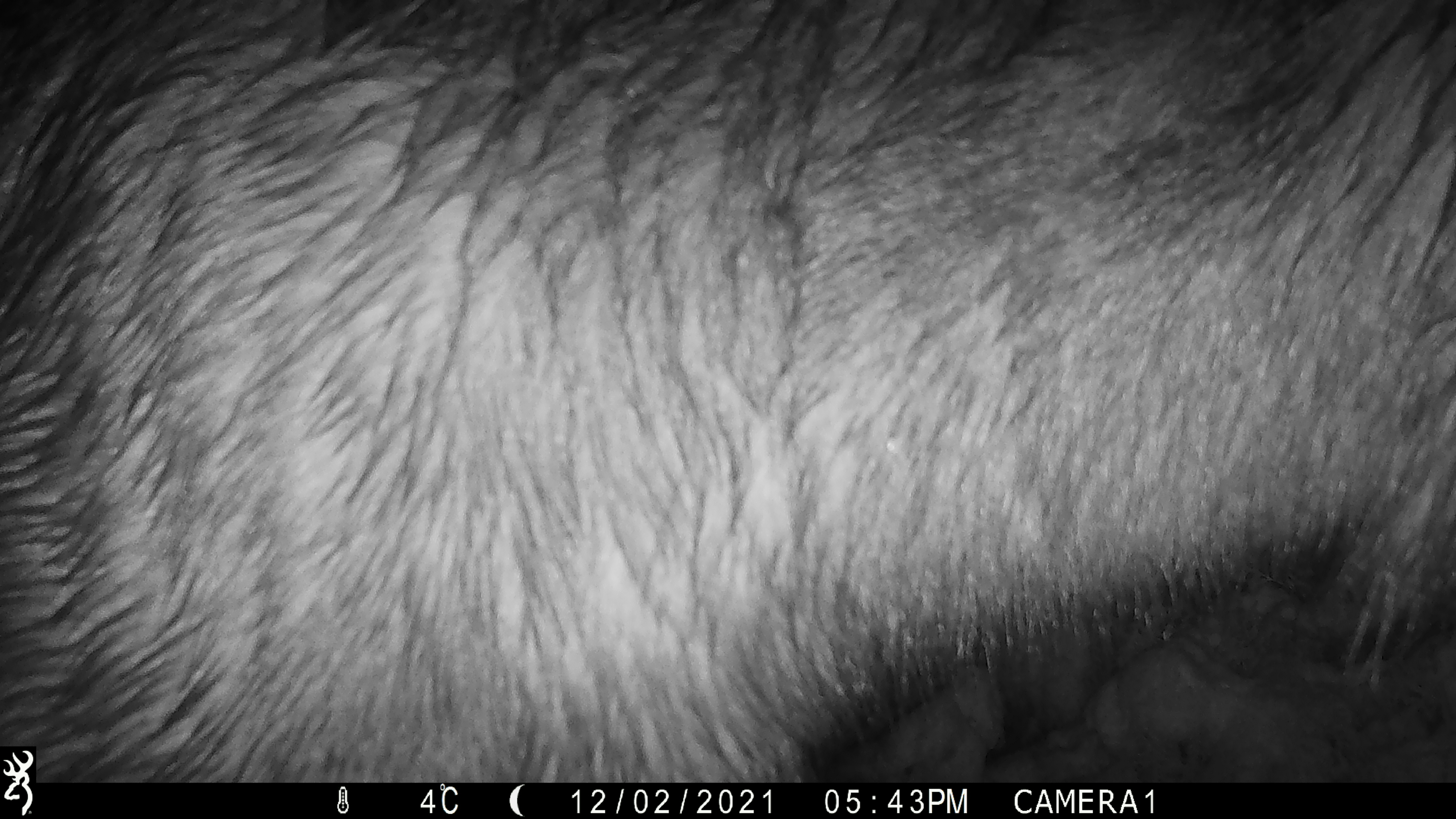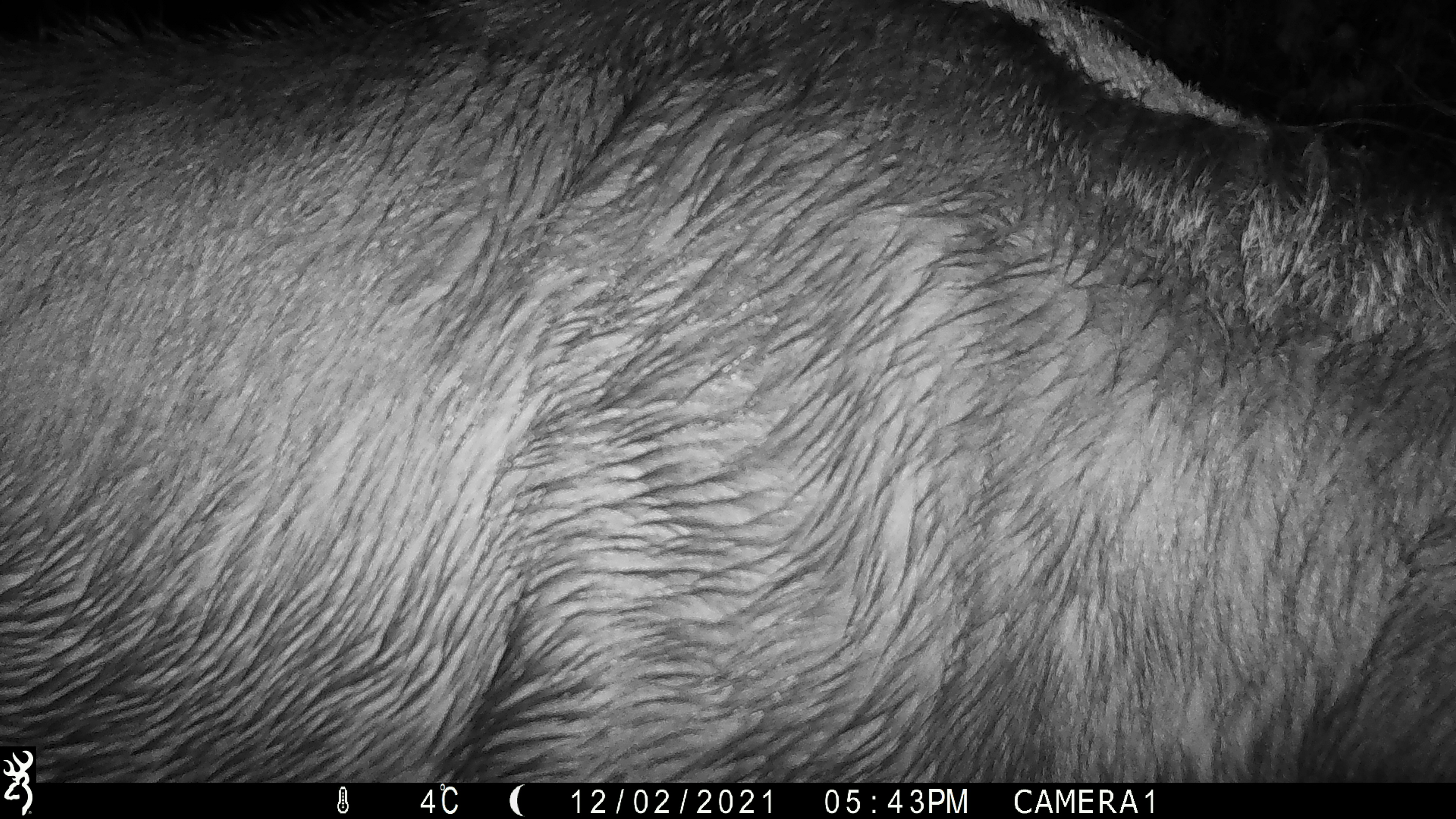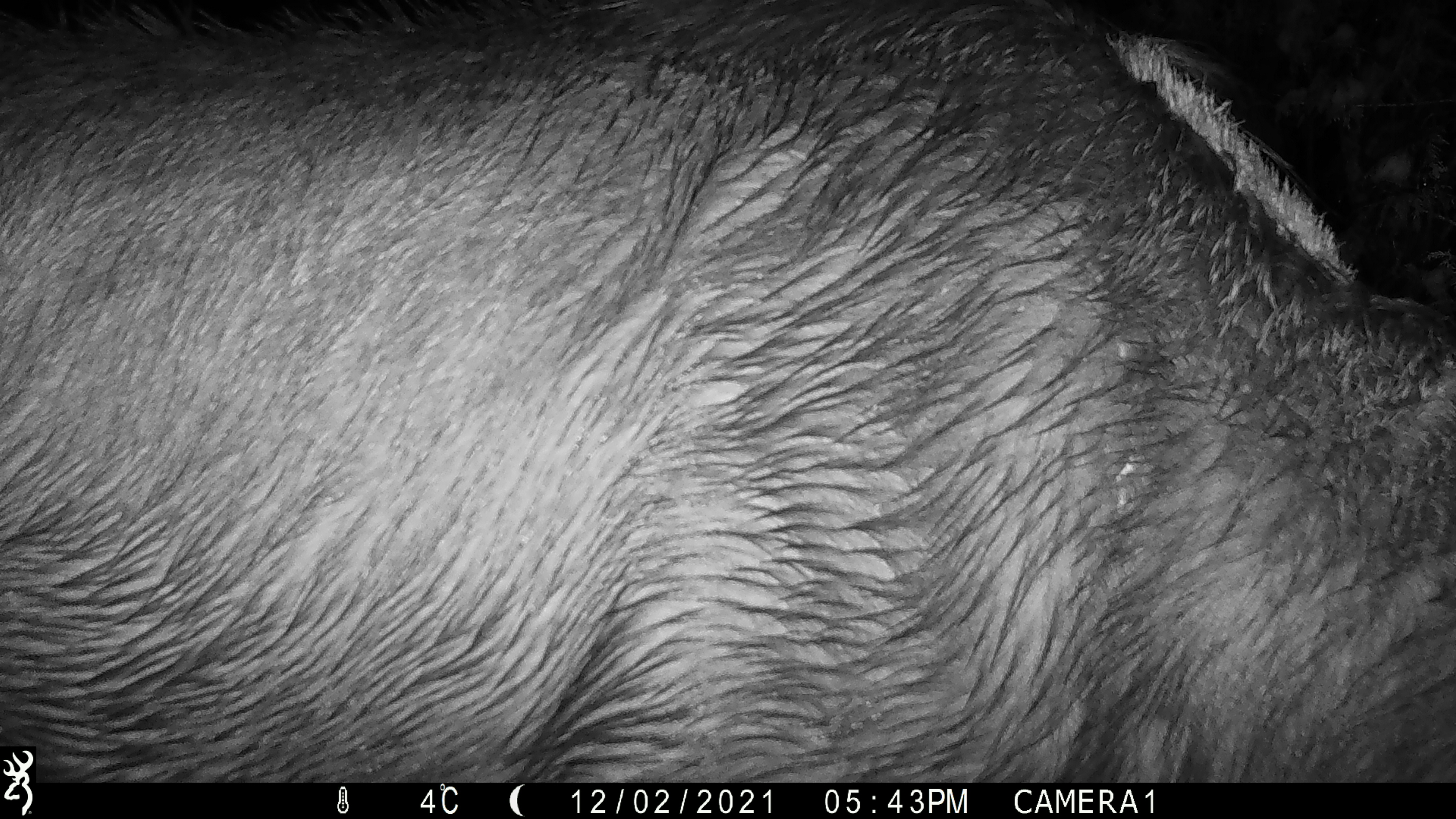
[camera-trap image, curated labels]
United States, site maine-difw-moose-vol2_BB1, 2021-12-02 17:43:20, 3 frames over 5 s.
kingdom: Animalia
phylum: Chordata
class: Mammalia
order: Artiodactyla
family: Cervidae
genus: Alces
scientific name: Alces alces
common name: moose